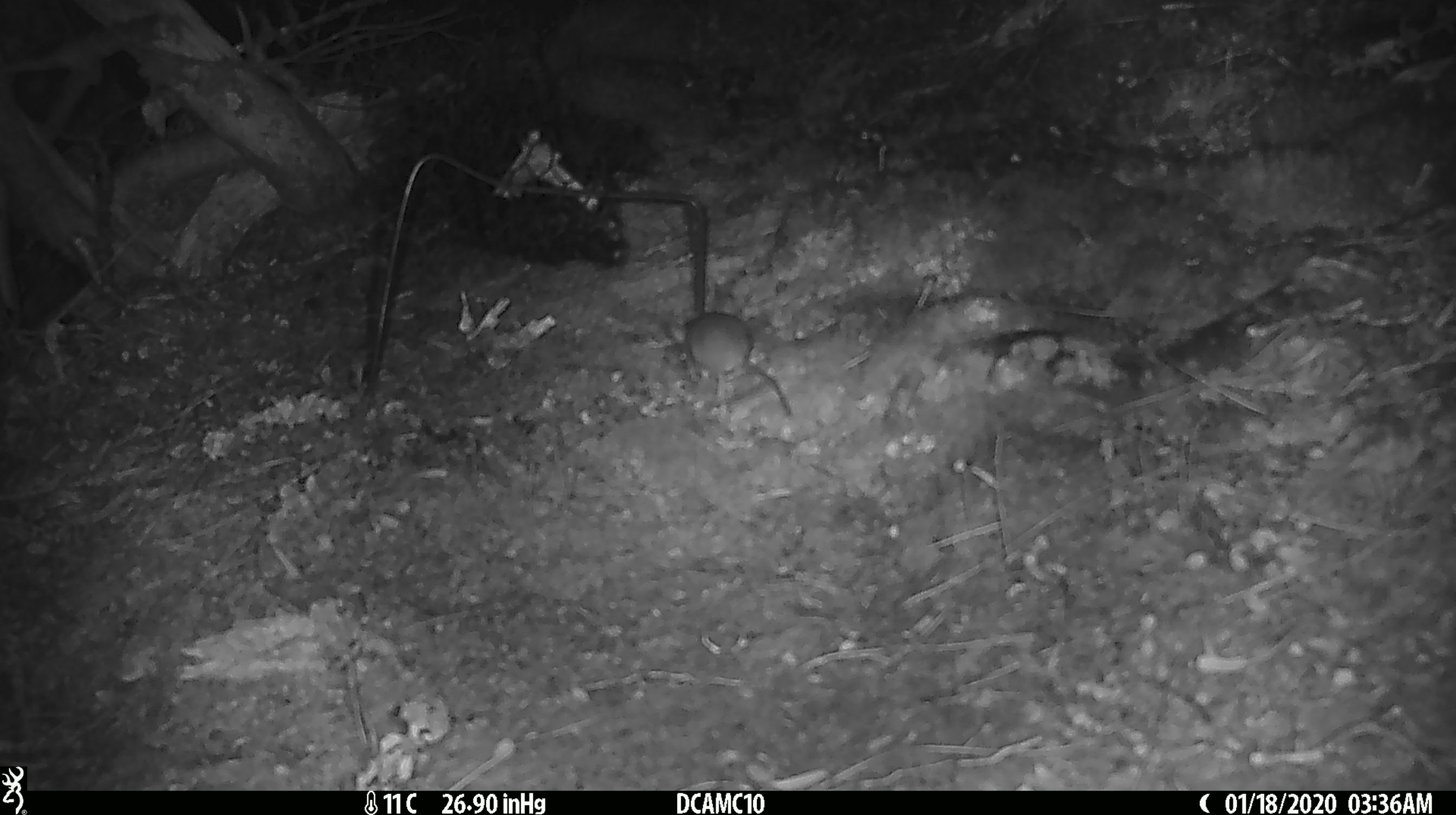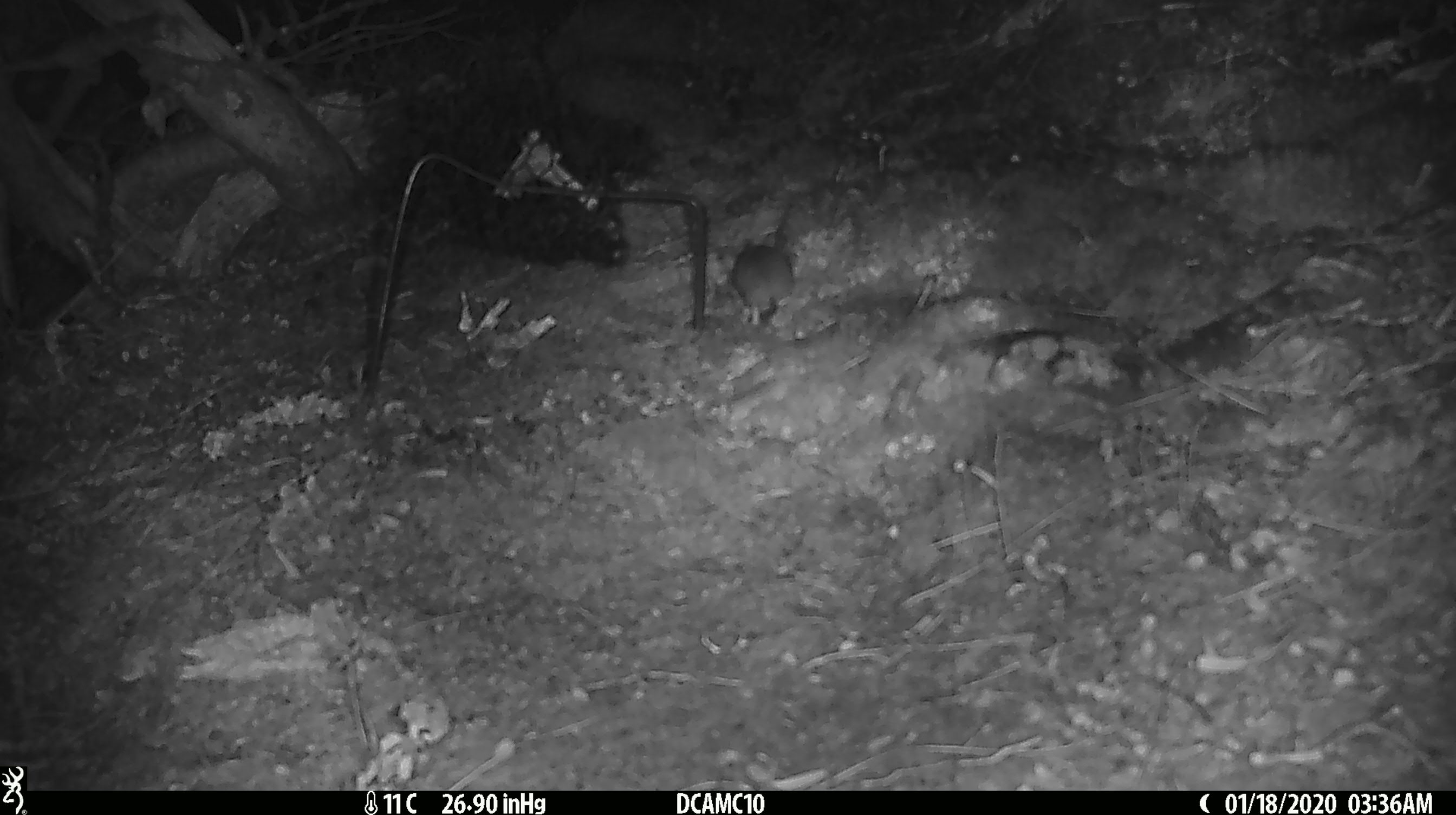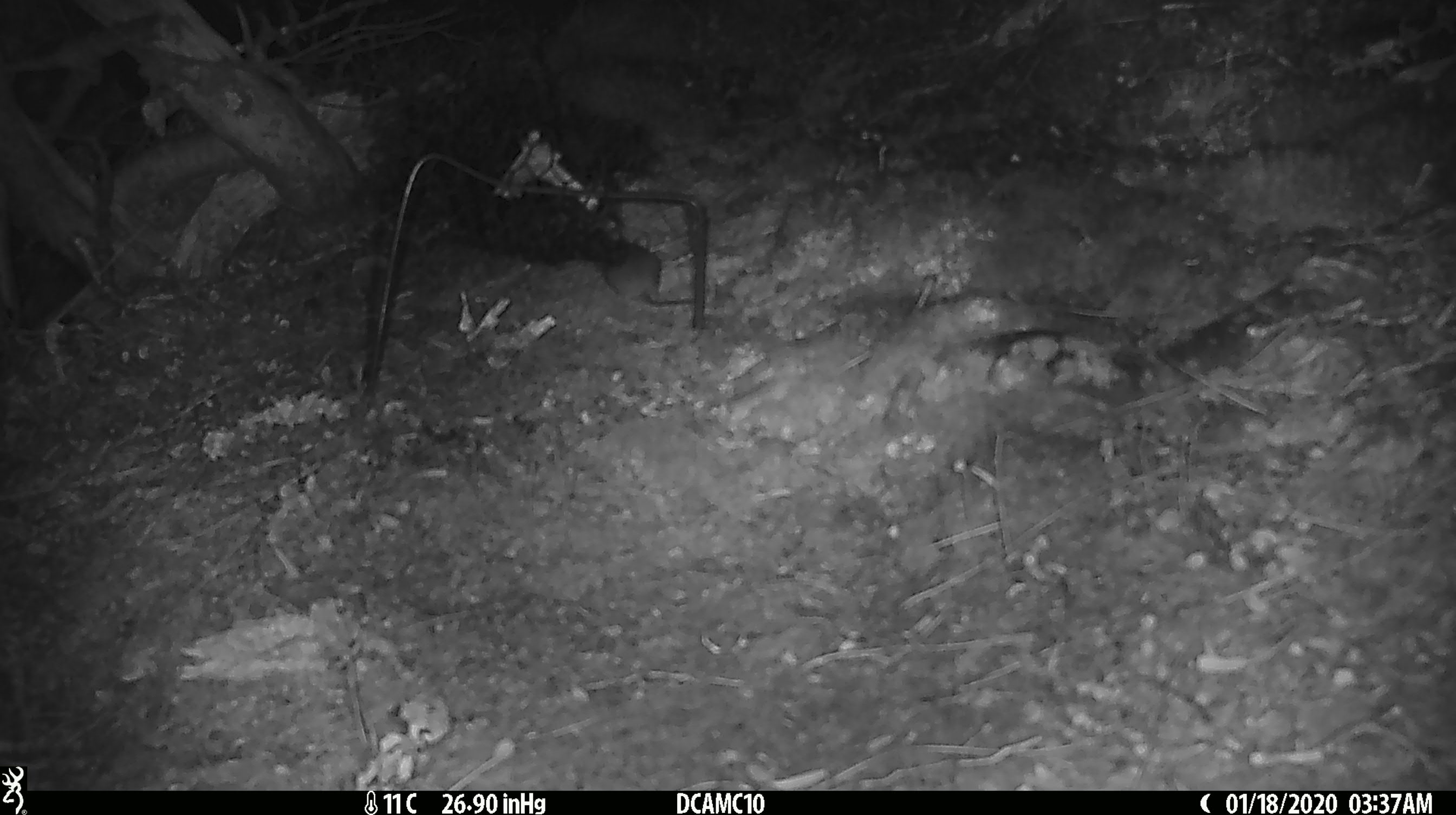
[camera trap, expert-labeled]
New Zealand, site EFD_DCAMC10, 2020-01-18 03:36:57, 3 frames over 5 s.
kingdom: Animalia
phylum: Chordata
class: Mammalia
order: Rodentia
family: Muridae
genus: Mus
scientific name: Mus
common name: mouse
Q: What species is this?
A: Mouse (Mus).